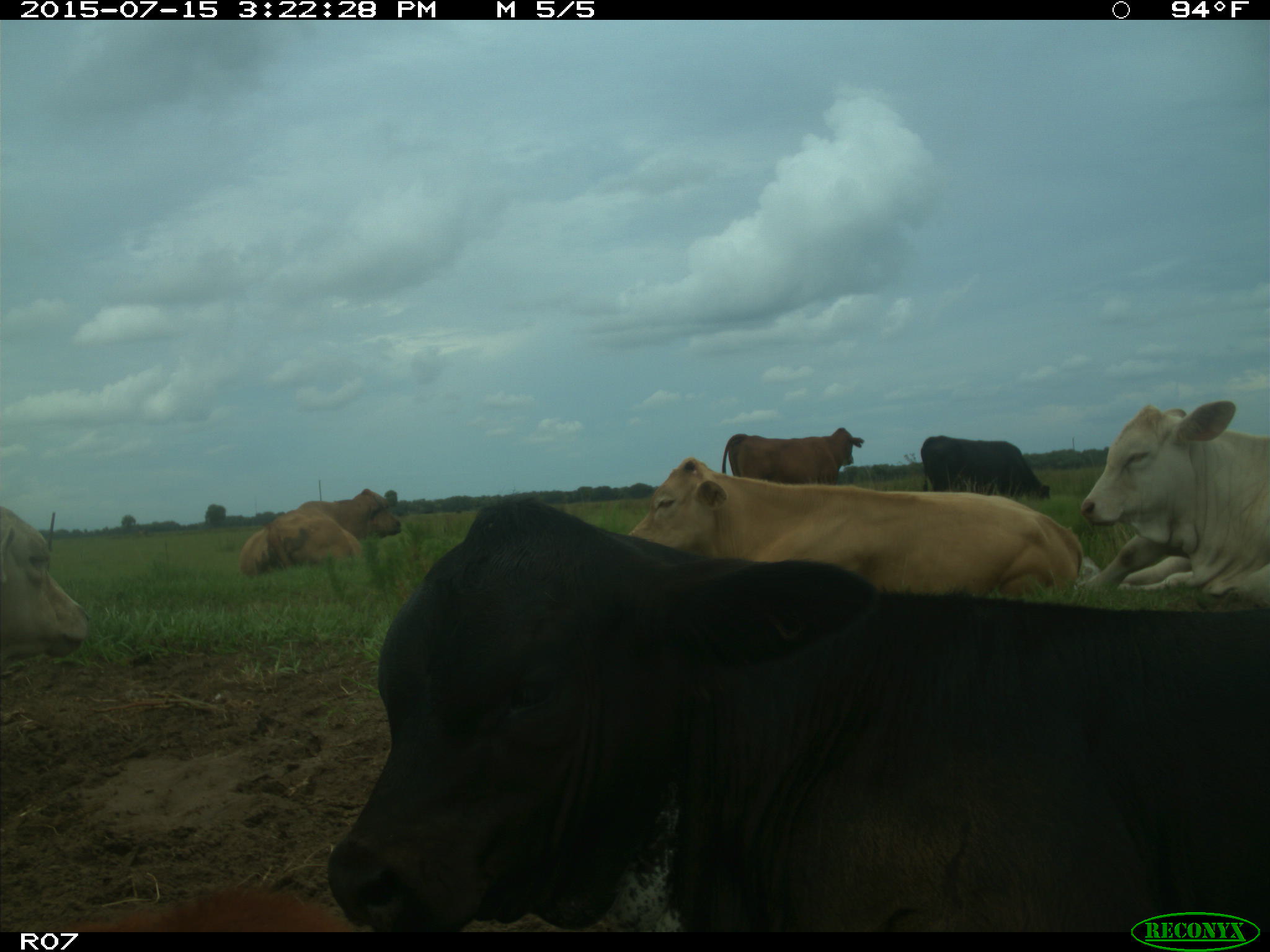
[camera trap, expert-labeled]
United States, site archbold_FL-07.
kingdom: Animalia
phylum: Chordata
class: Mammalia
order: Artiodactyla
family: Bovidae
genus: Bos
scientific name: Bos taurus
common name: domestic cow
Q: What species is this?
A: Bos taurus (domestic cow).